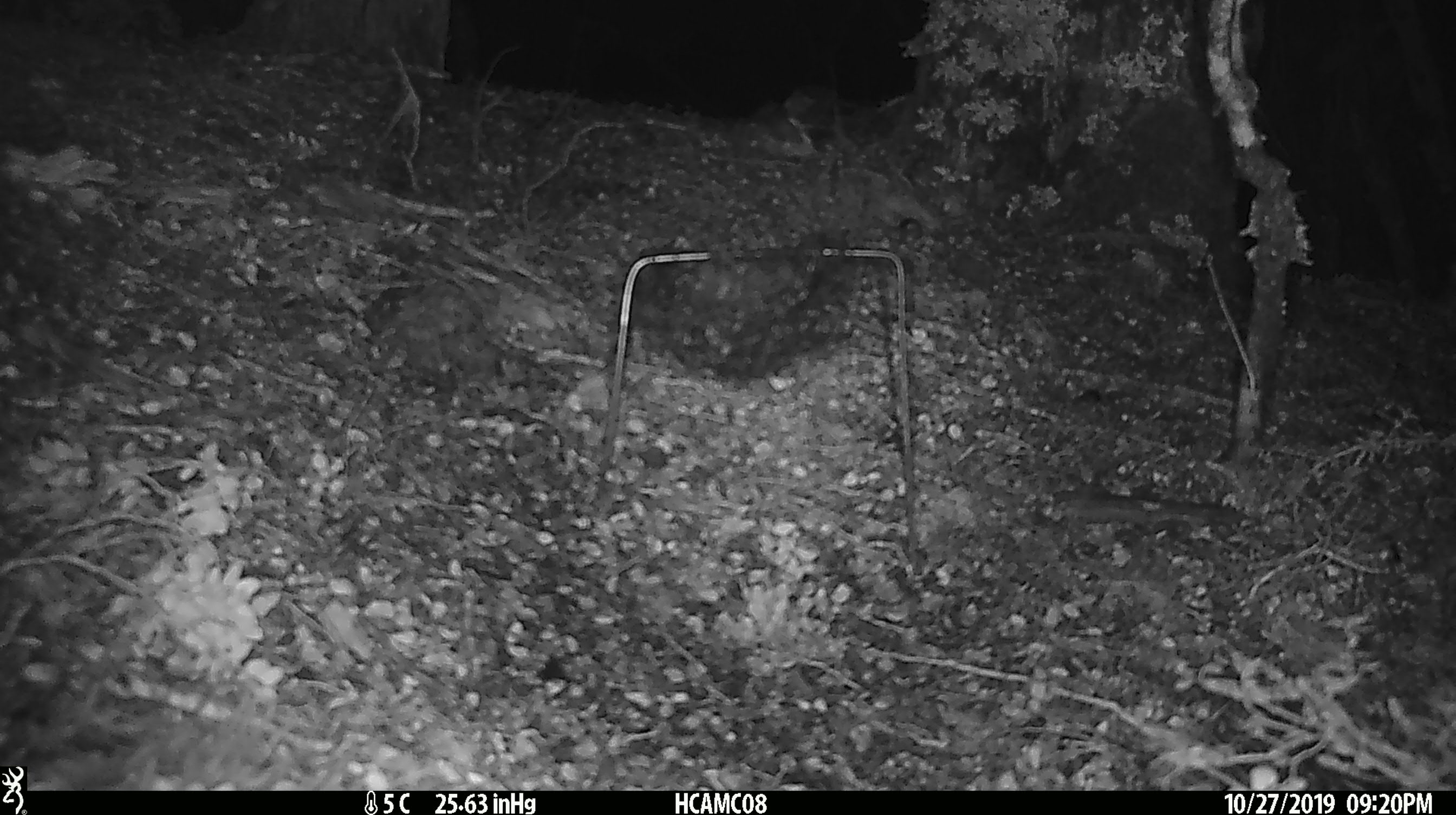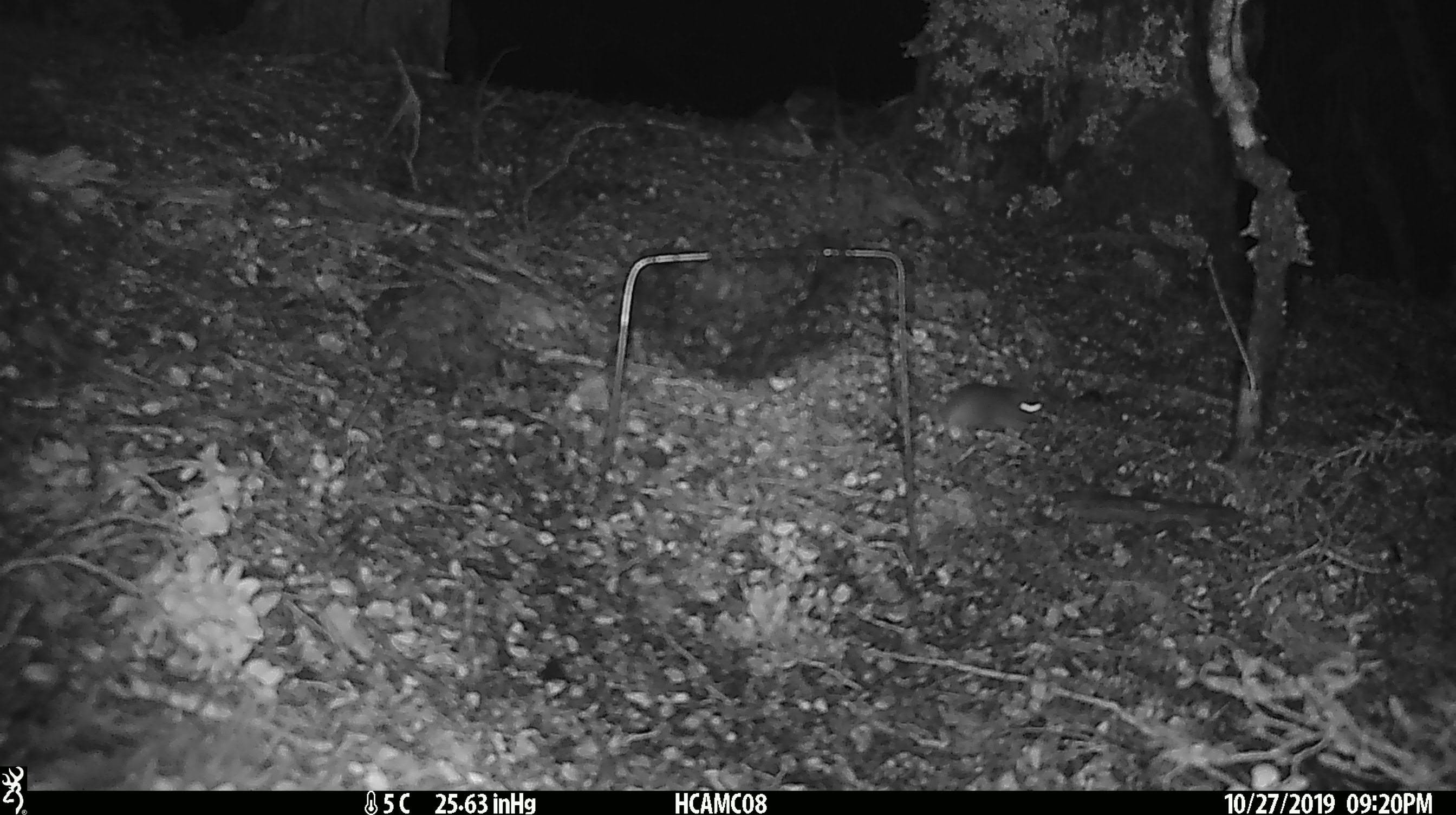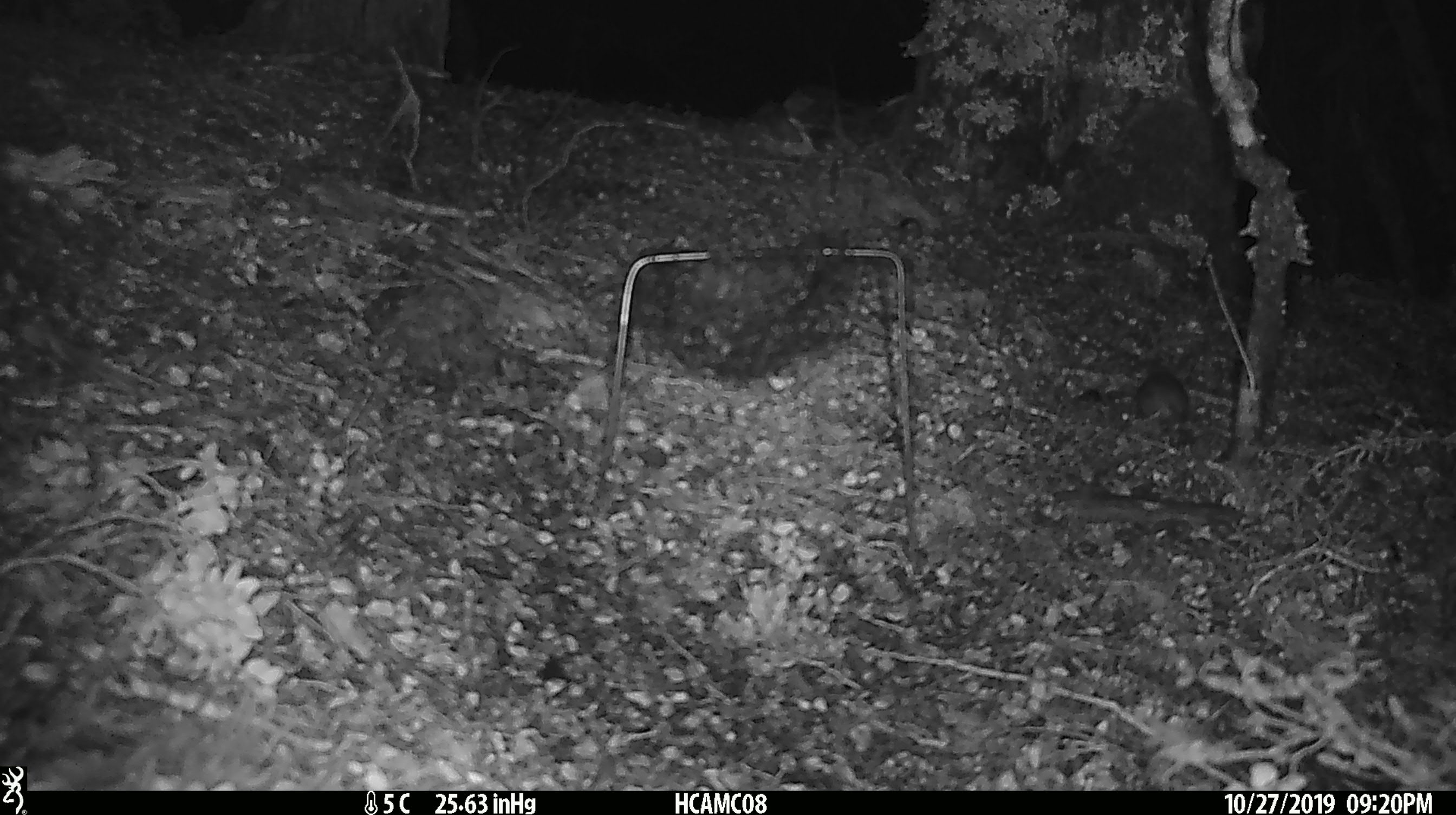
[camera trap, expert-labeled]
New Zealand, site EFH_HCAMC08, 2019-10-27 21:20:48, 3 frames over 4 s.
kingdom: Animalia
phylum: Chordata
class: Mammalia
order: Rodentia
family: Muridae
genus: Mus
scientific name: Mus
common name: mouse